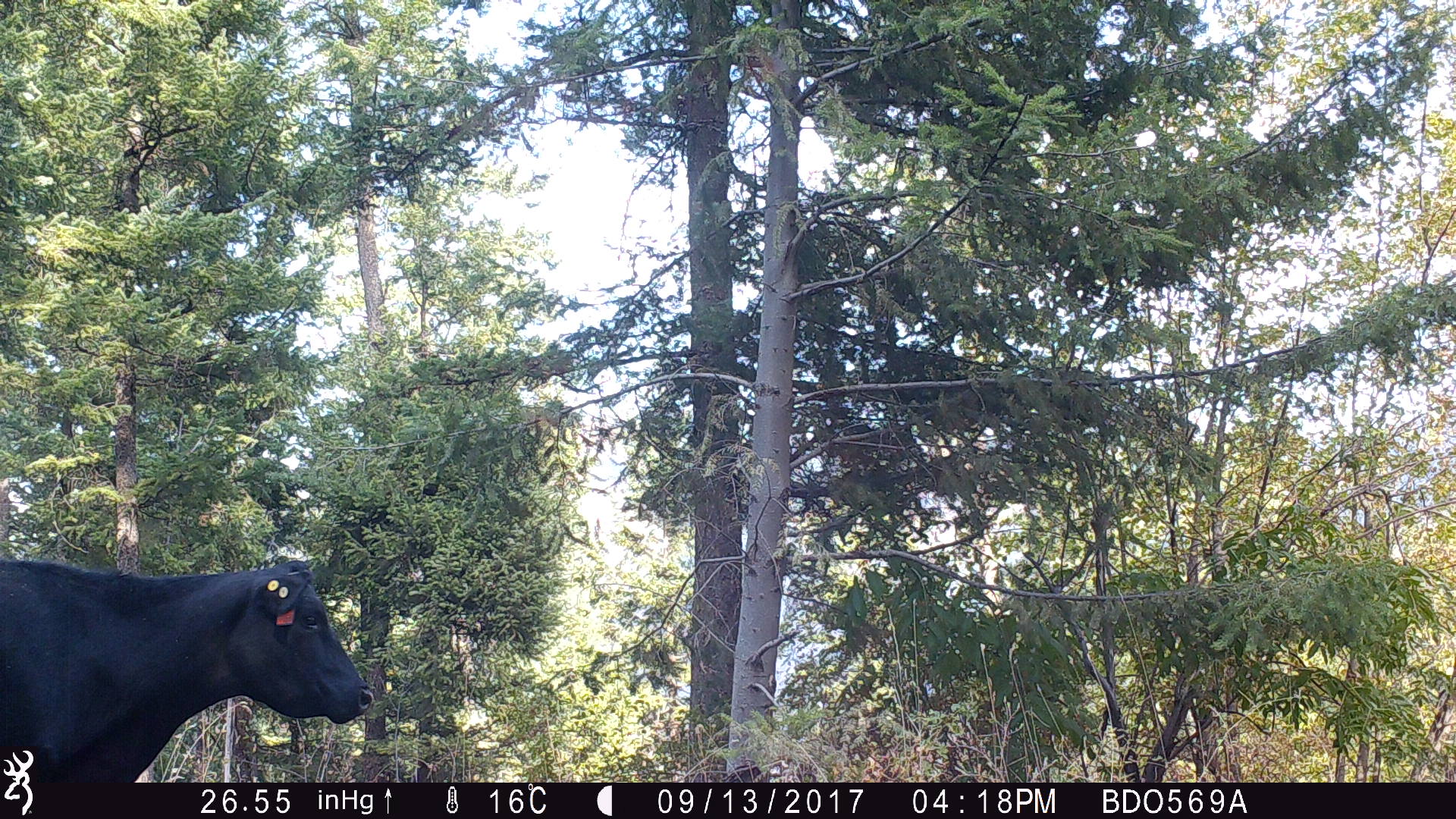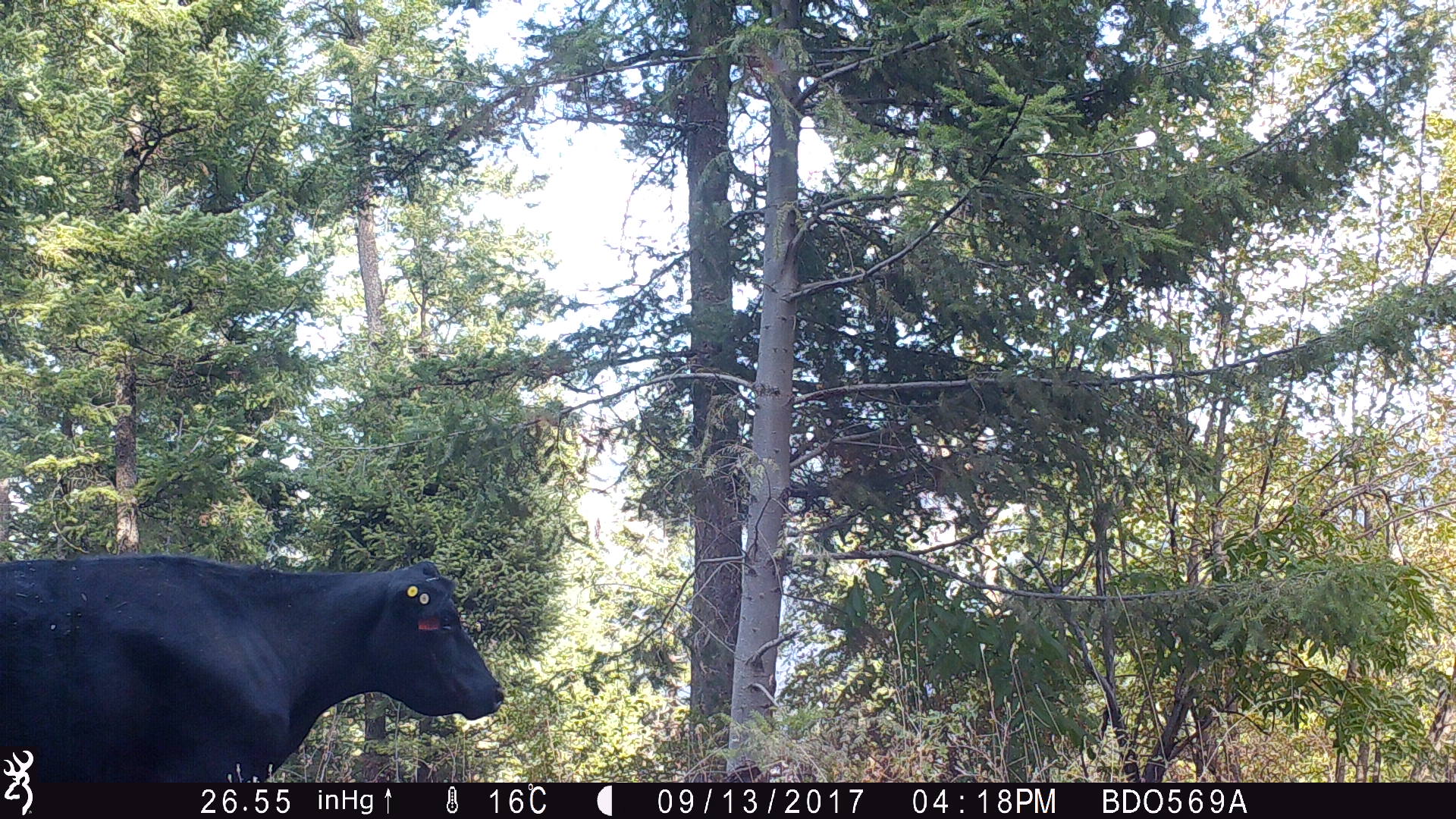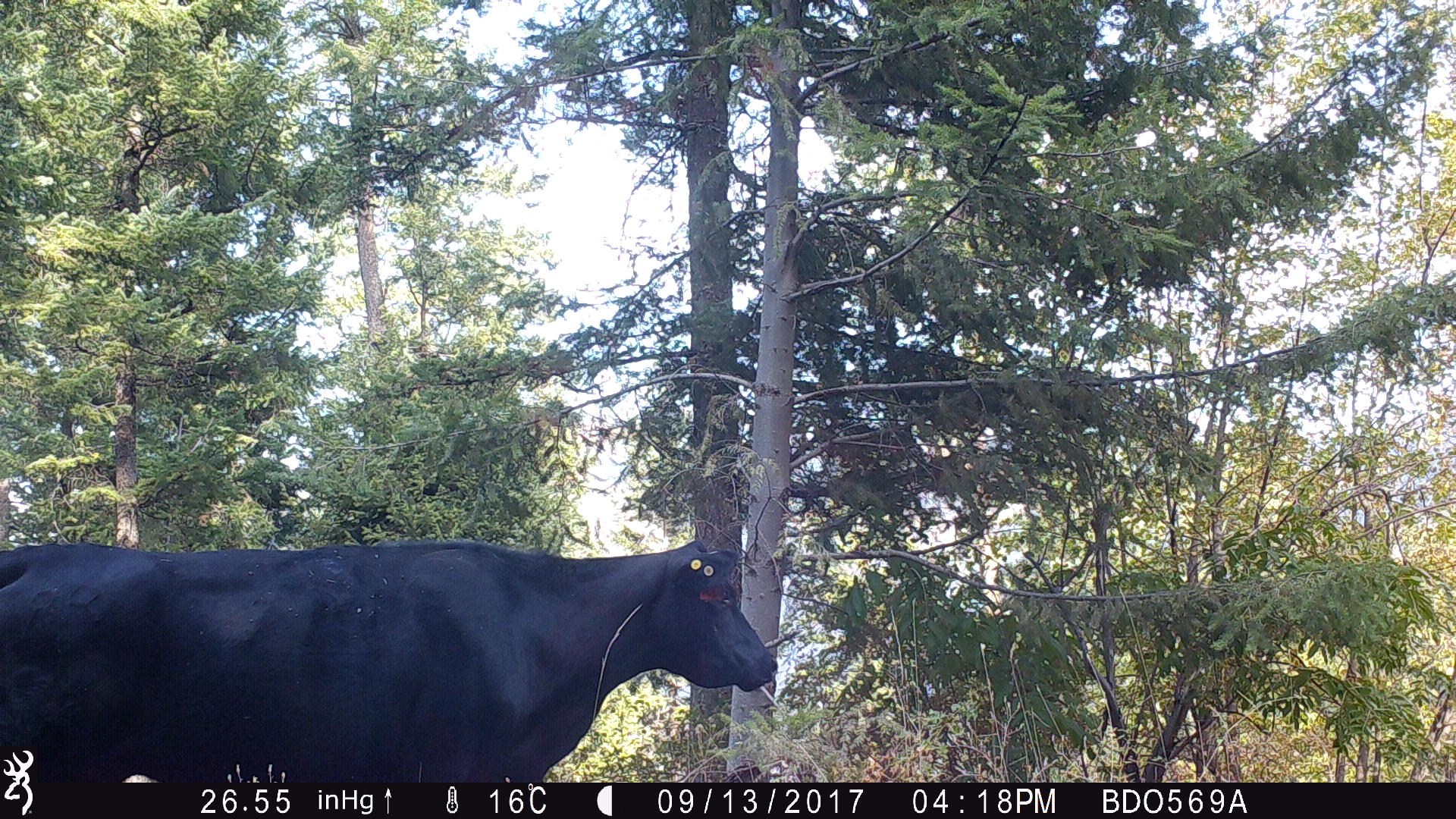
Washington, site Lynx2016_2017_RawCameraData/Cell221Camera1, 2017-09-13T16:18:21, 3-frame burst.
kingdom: Animalia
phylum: Chordata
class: Mammalia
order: Artiodactyla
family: Bovidae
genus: Bos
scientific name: Bos taurus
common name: domestic cattle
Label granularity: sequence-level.